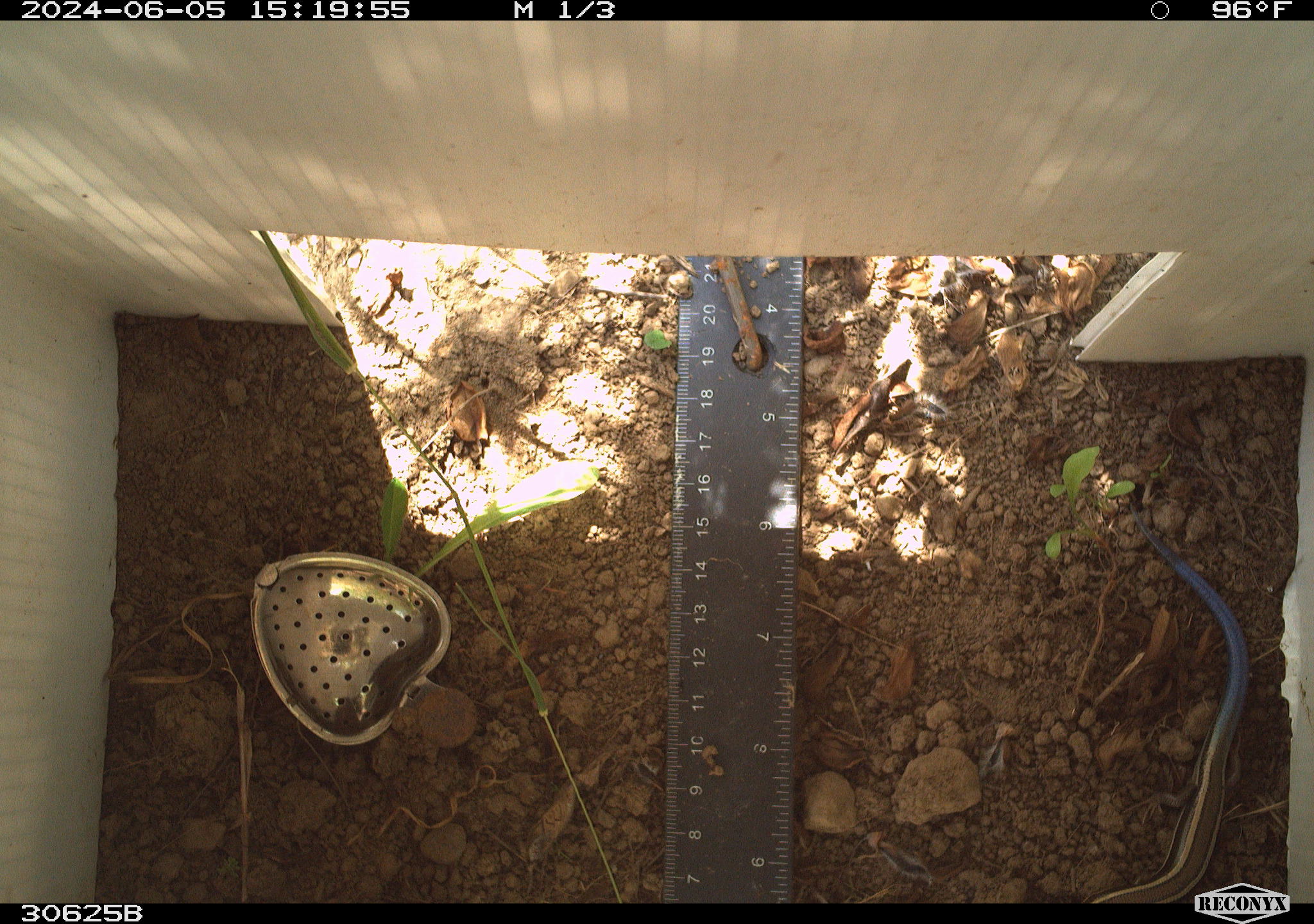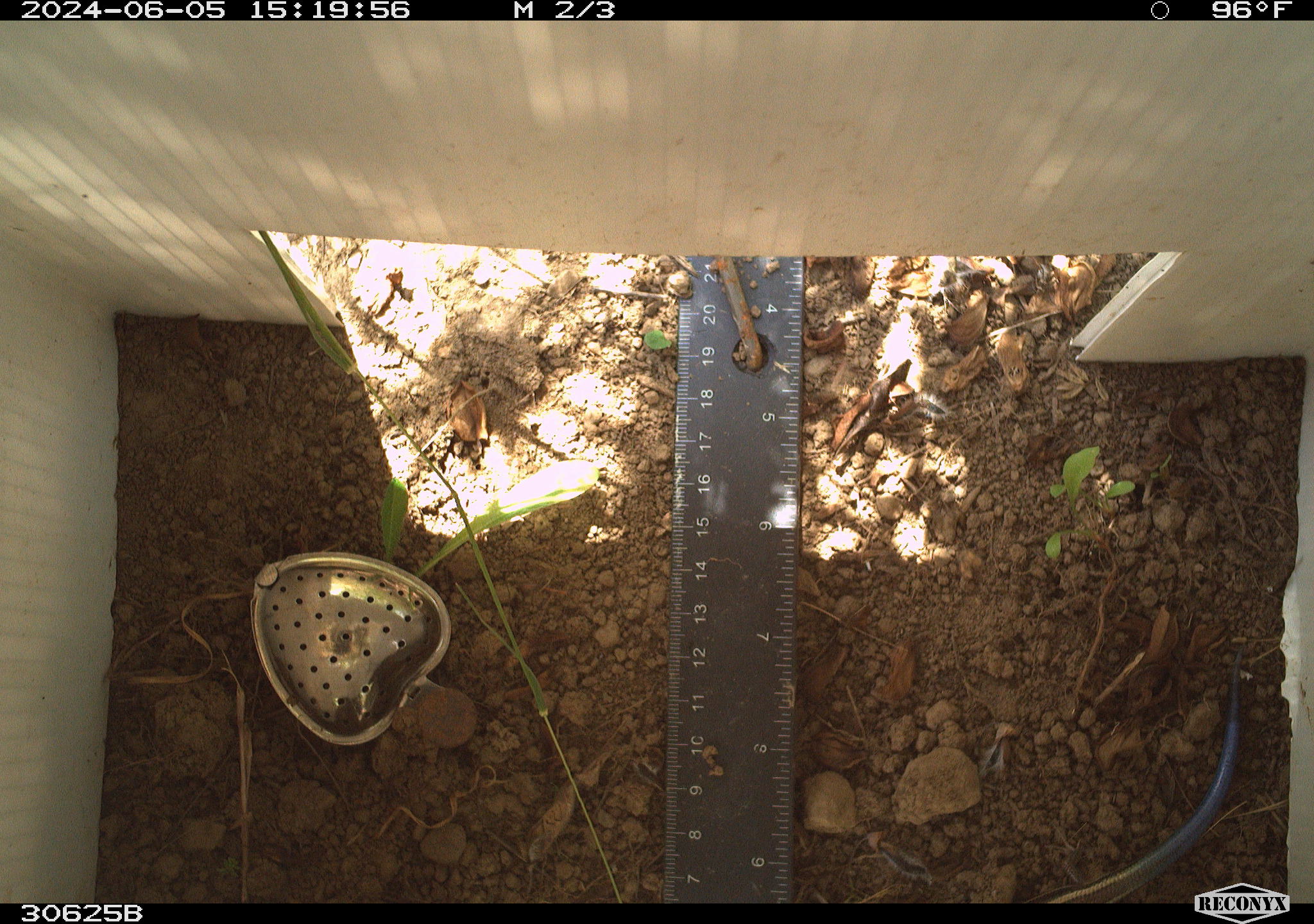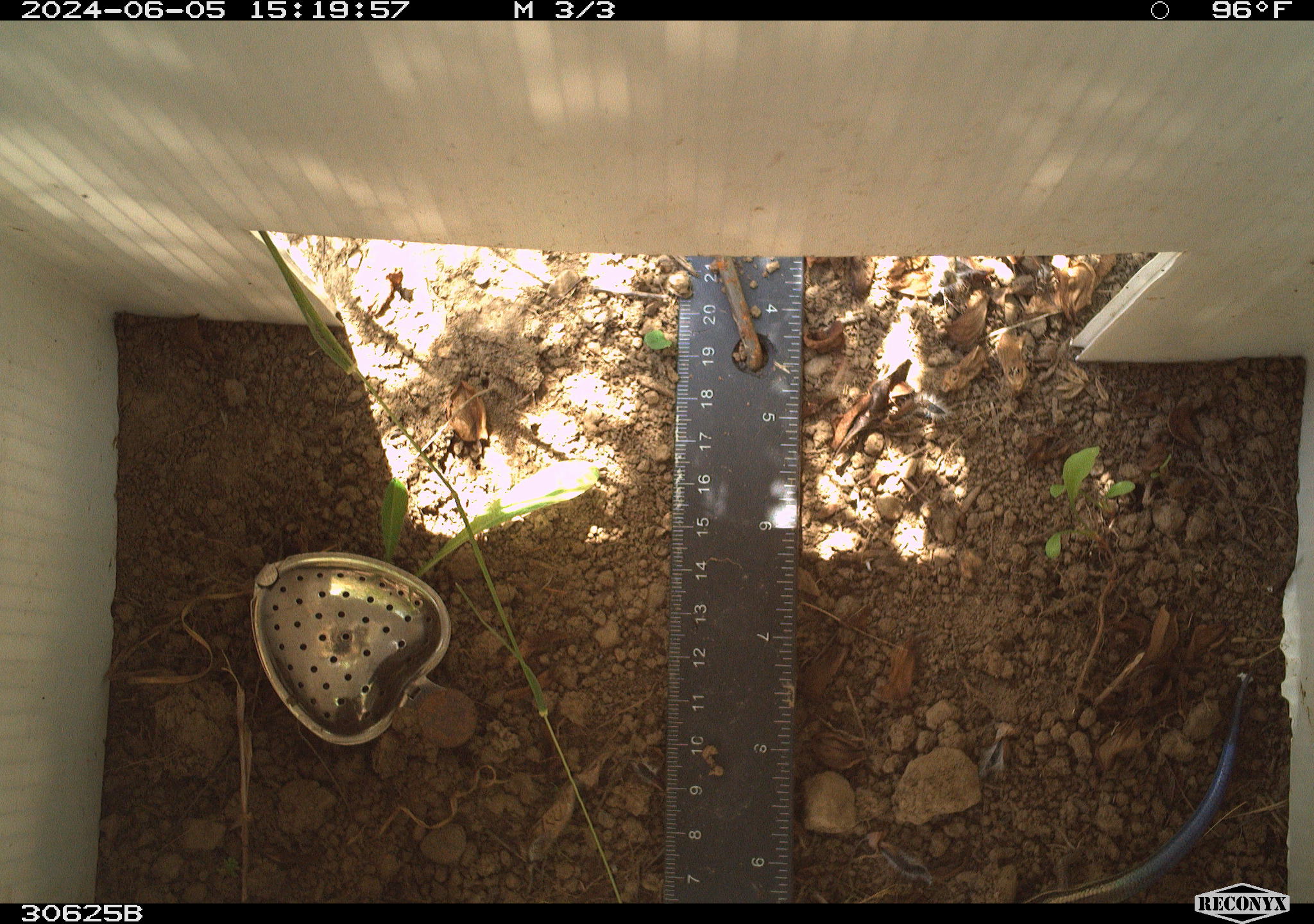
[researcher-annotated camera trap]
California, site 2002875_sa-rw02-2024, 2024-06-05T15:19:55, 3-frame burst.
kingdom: Animalia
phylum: Chordata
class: Reptilia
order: Squamata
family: Scincidae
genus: Plestiodon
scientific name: Plestiodon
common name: blue-tailed skinks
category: plestiodon species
Plestiodon species (blue-tailed skinks) (Plestiodon).